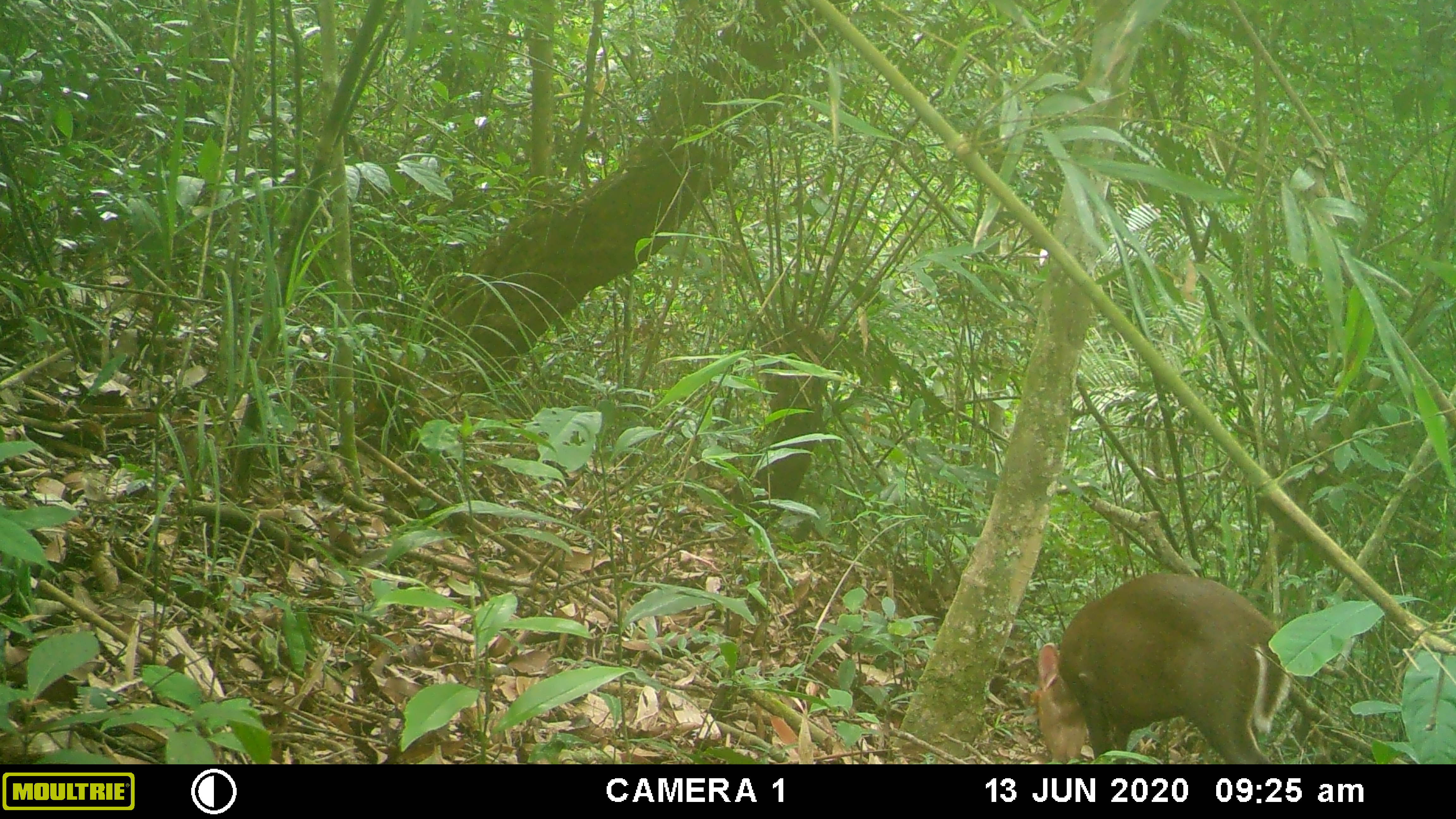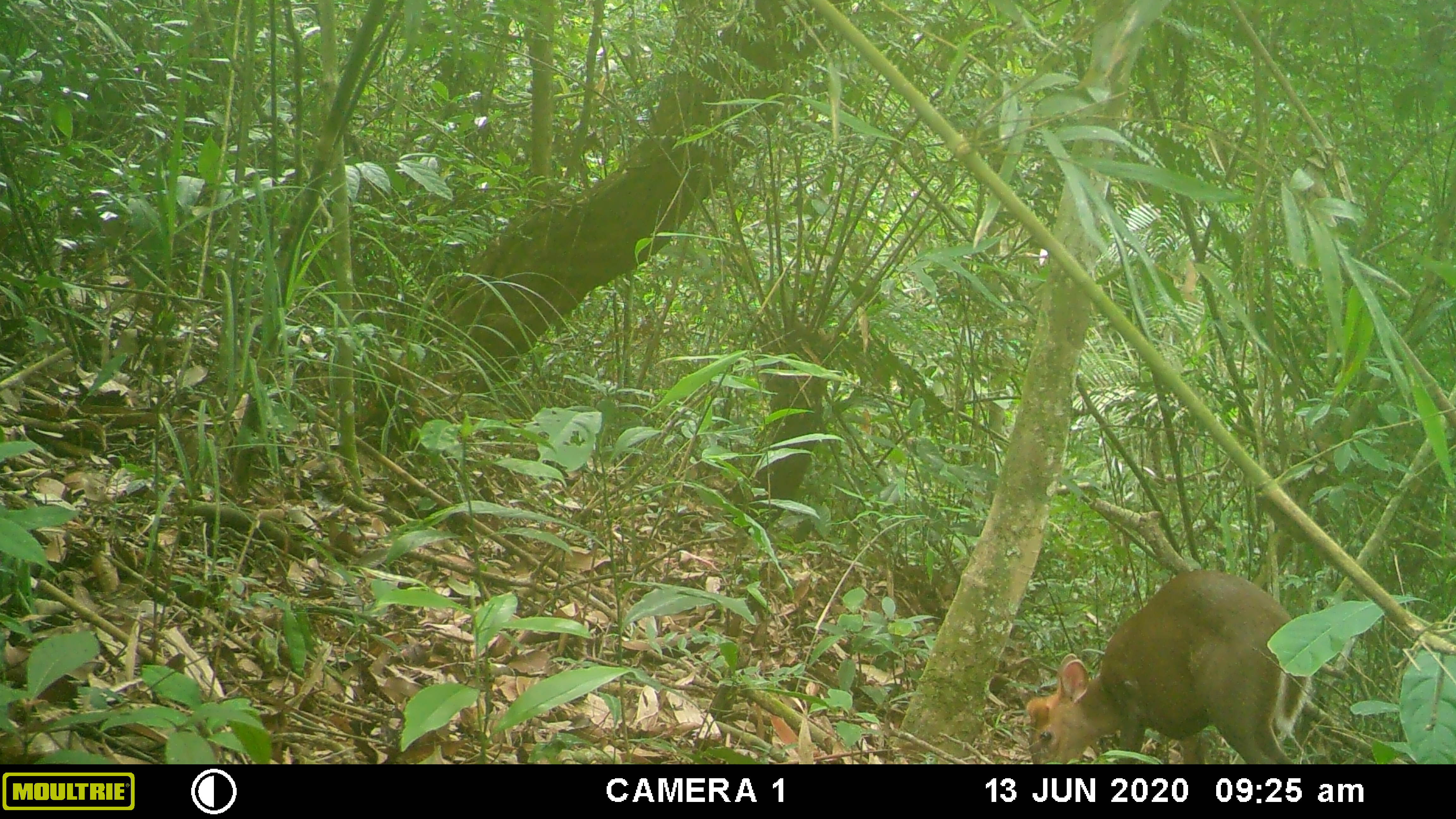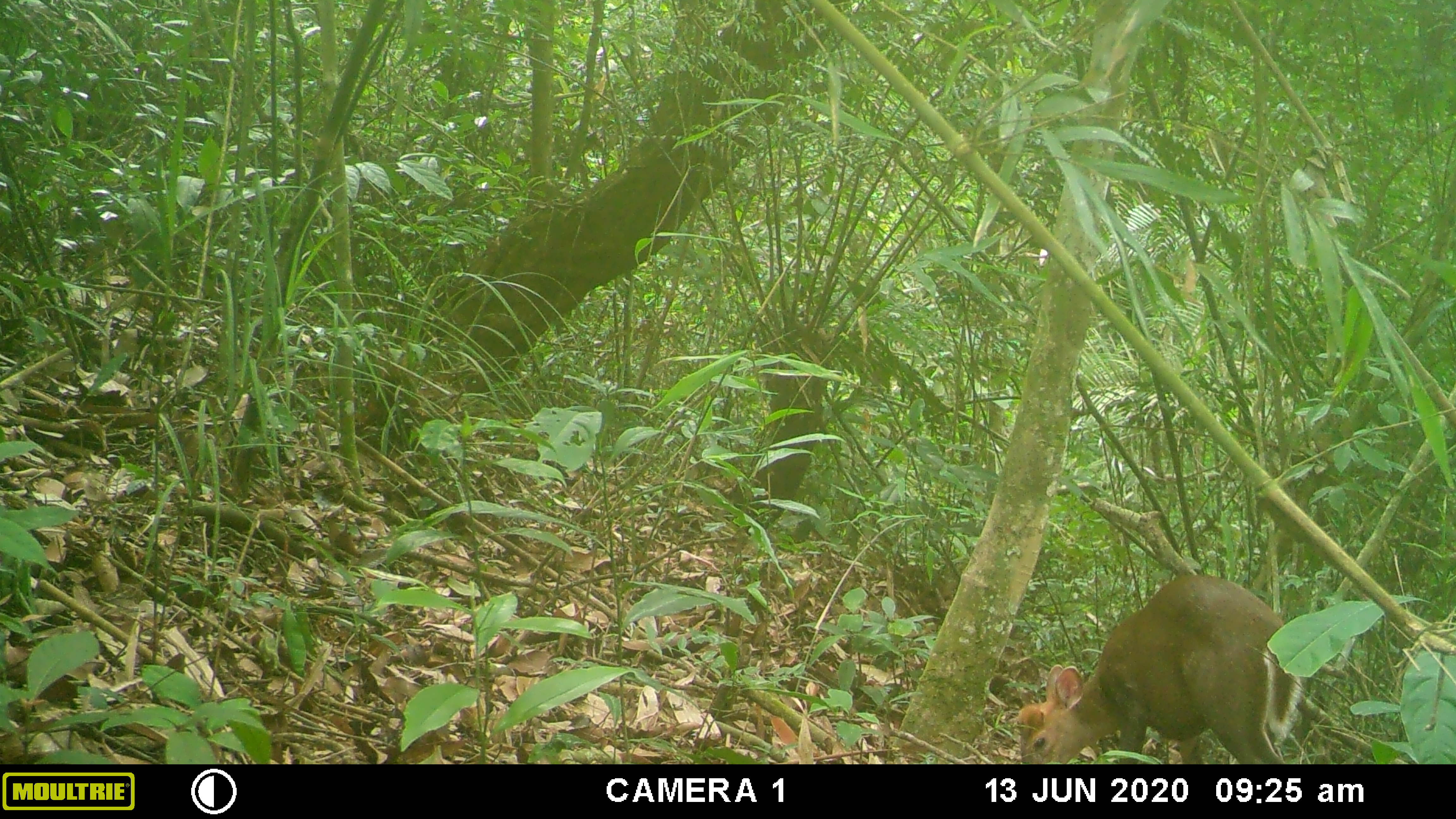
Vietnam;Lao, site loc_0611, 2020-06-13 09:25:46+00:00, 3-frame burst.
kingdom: Animalia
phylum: Chordata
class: Mammalia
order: Artiodactyla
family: Cervidae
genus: Muntiacus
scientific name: Muntiacus rooseveltorum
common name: roosevelt's muntjac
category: roosevelts muntjac group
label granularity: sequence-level